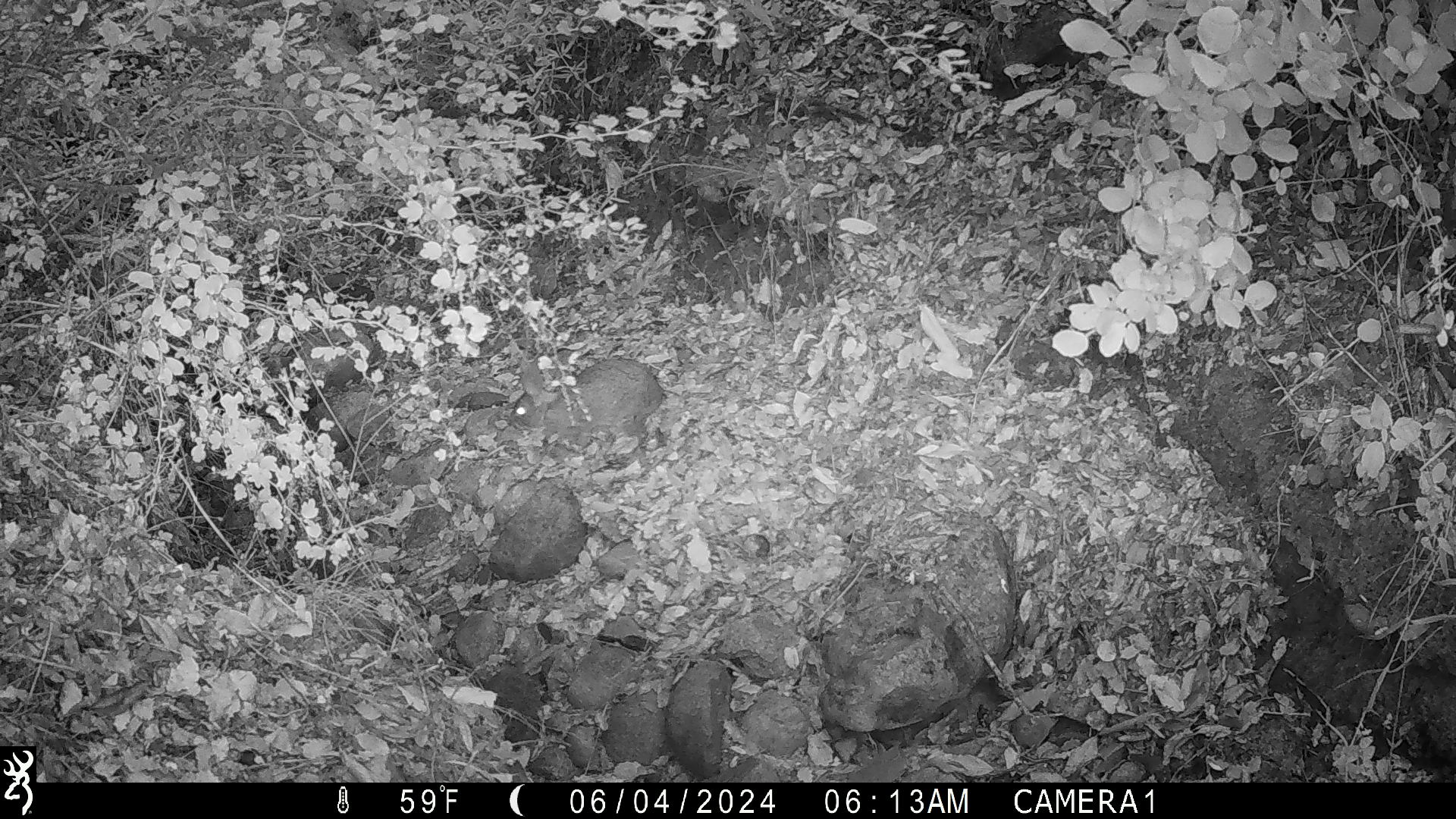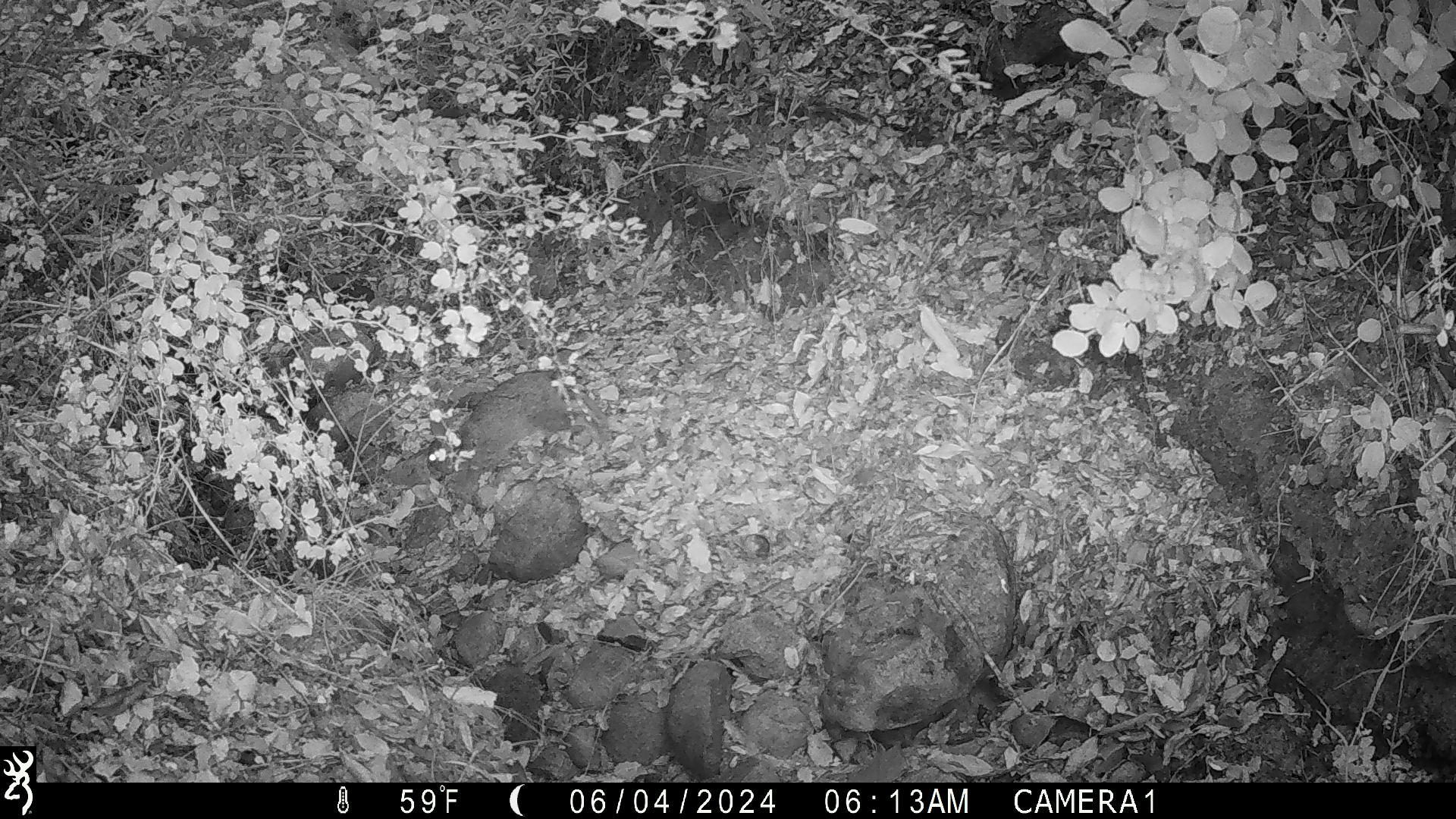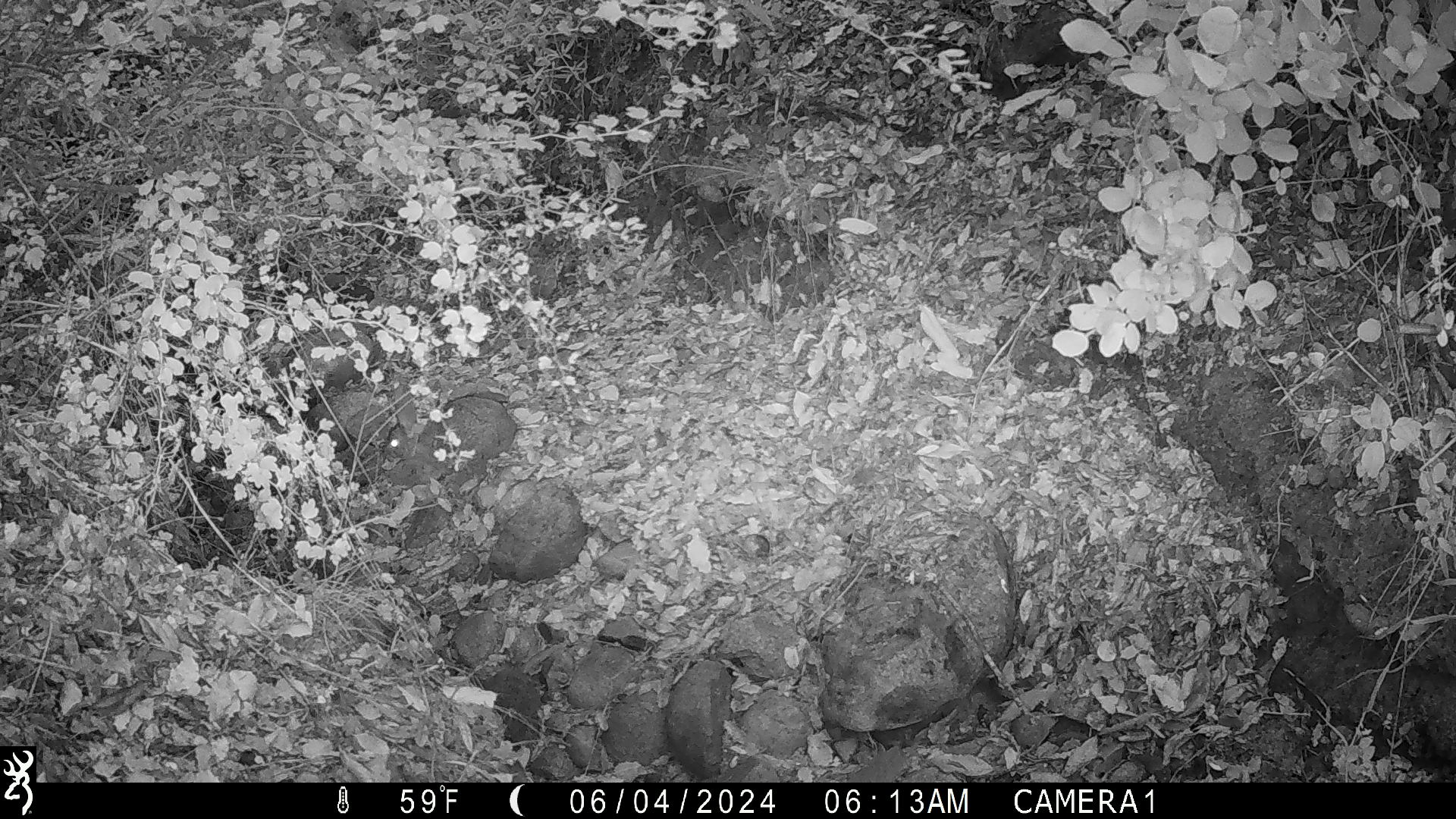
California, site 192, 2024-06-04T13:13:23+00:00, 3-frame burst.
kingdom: Animalia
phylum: Chordata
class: Mammalia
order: Lagomorpha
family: Leporidae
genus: Sylvilagus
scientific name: Sylvilagus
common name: cottontail rabbit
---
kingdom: Animalia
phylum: Chordata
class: Mammalia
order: Lagomorpha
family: Leporidae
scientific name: Leporidae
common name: rabbit